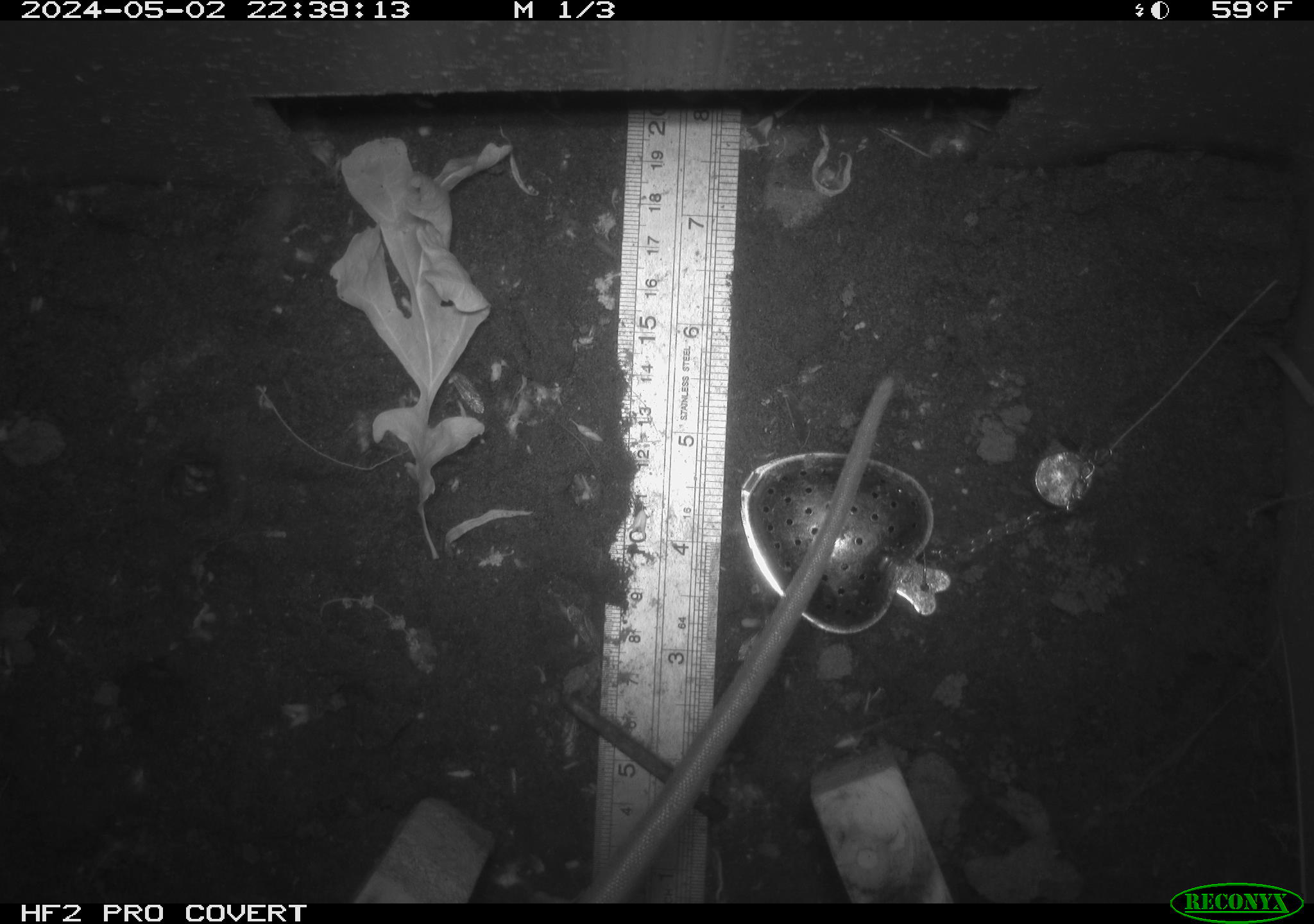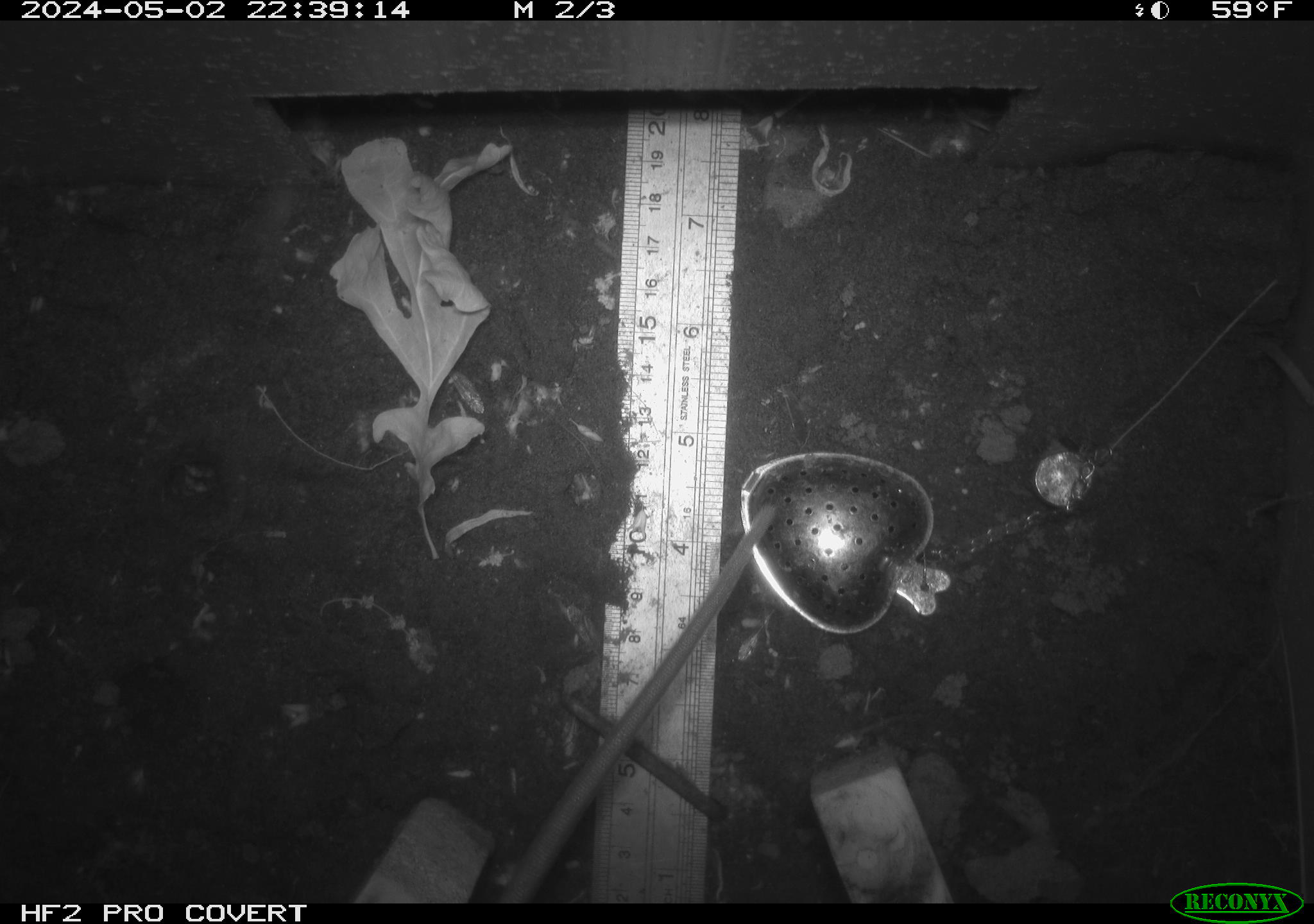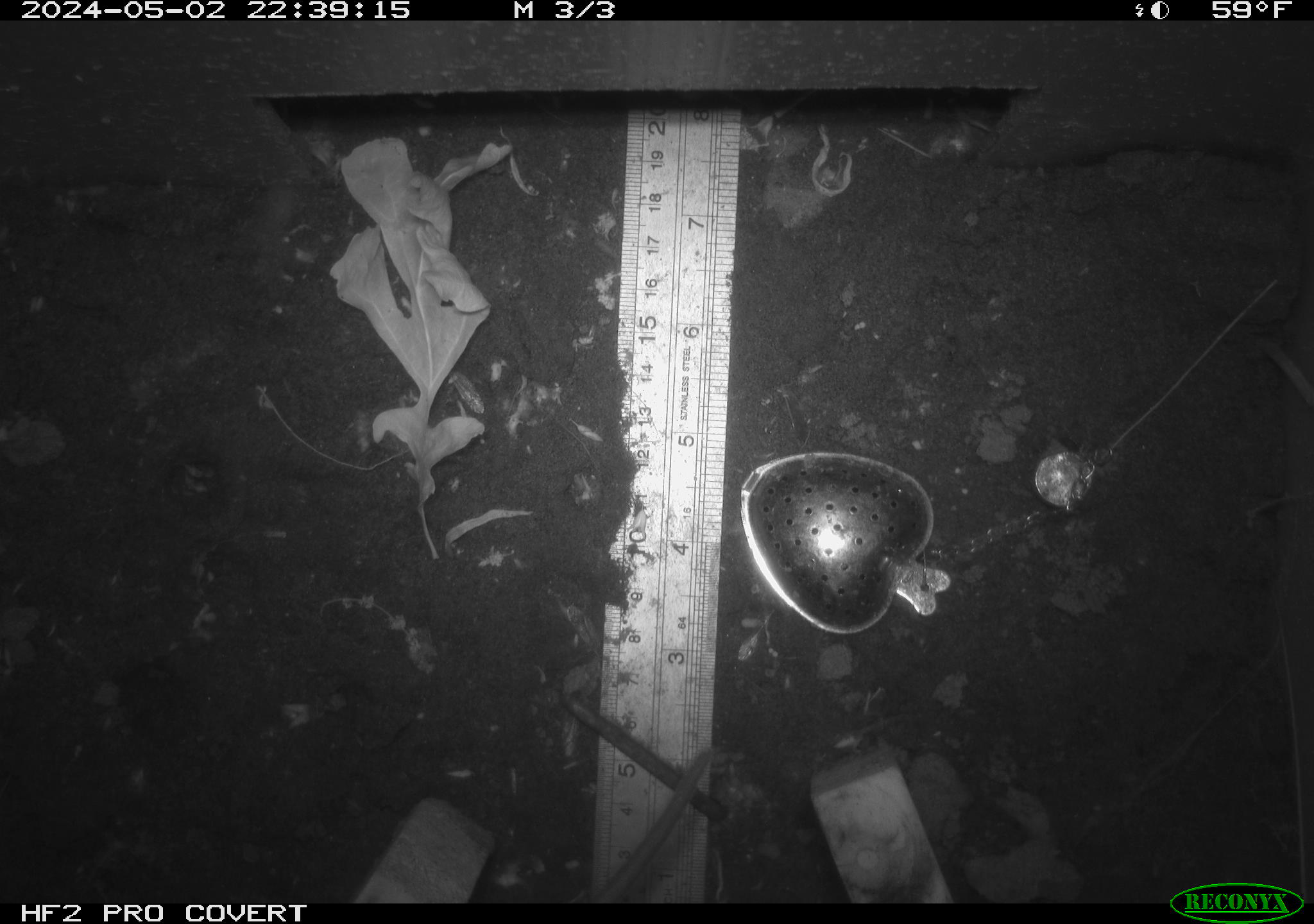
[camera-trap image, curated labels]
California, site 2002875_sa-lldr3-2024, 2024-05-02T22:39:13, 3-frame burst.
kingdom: Animalia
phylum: Chordata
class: Mammalia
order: Rodentia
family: Muridae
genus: Rattus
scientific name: Rattus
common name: rat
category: rattus species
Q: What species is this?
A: Rattus species (rat) (Rattus).